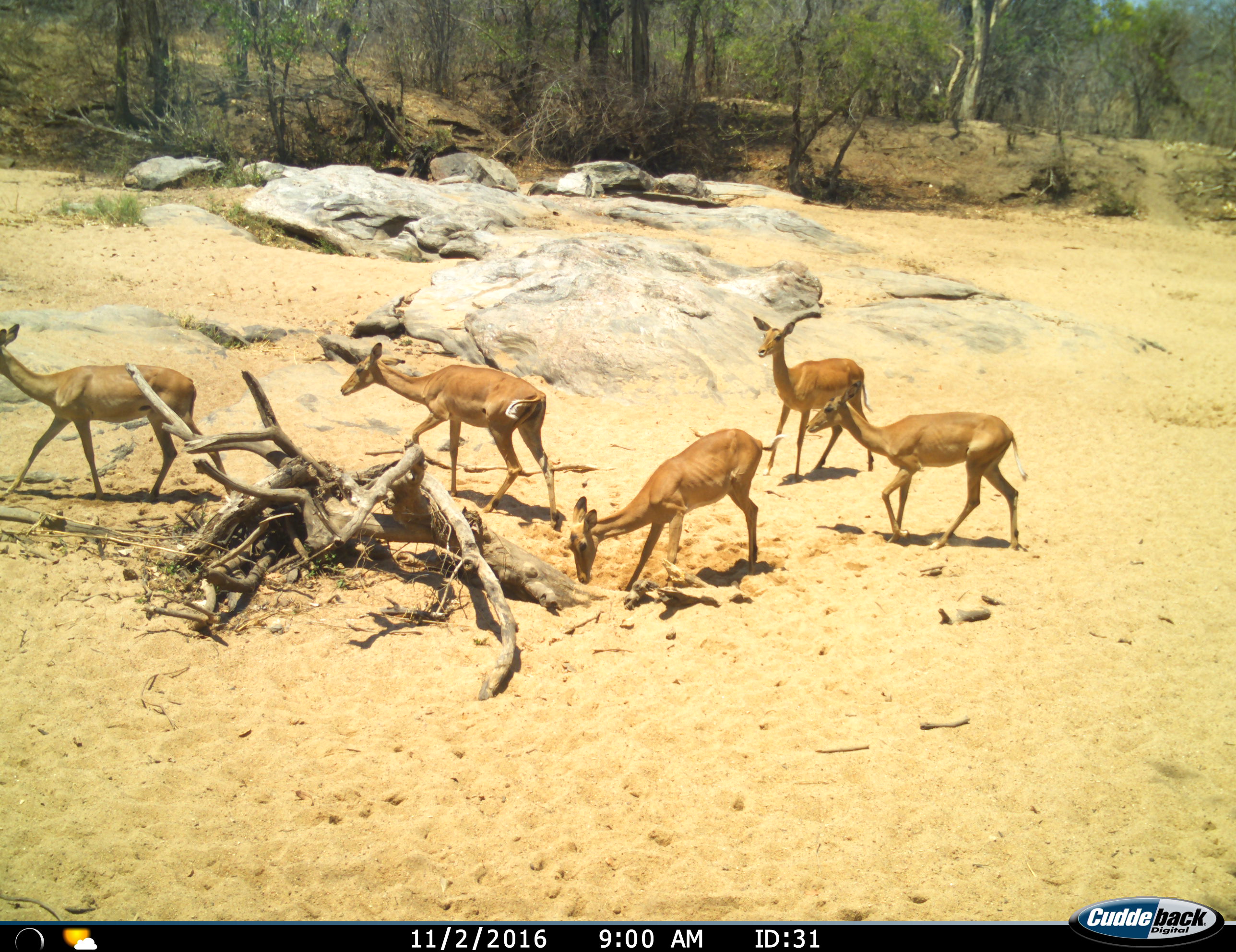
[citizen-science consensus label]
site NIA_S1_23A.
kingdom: Animalia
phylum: Chordata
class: Mammalia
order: Artiodactyla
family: Bovidae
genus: Aepyceros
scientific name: Aepyceros melampus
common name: impala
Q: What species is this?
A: Impala (Aepyceros melampus).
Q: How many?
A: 5.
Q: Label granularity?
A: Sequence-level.